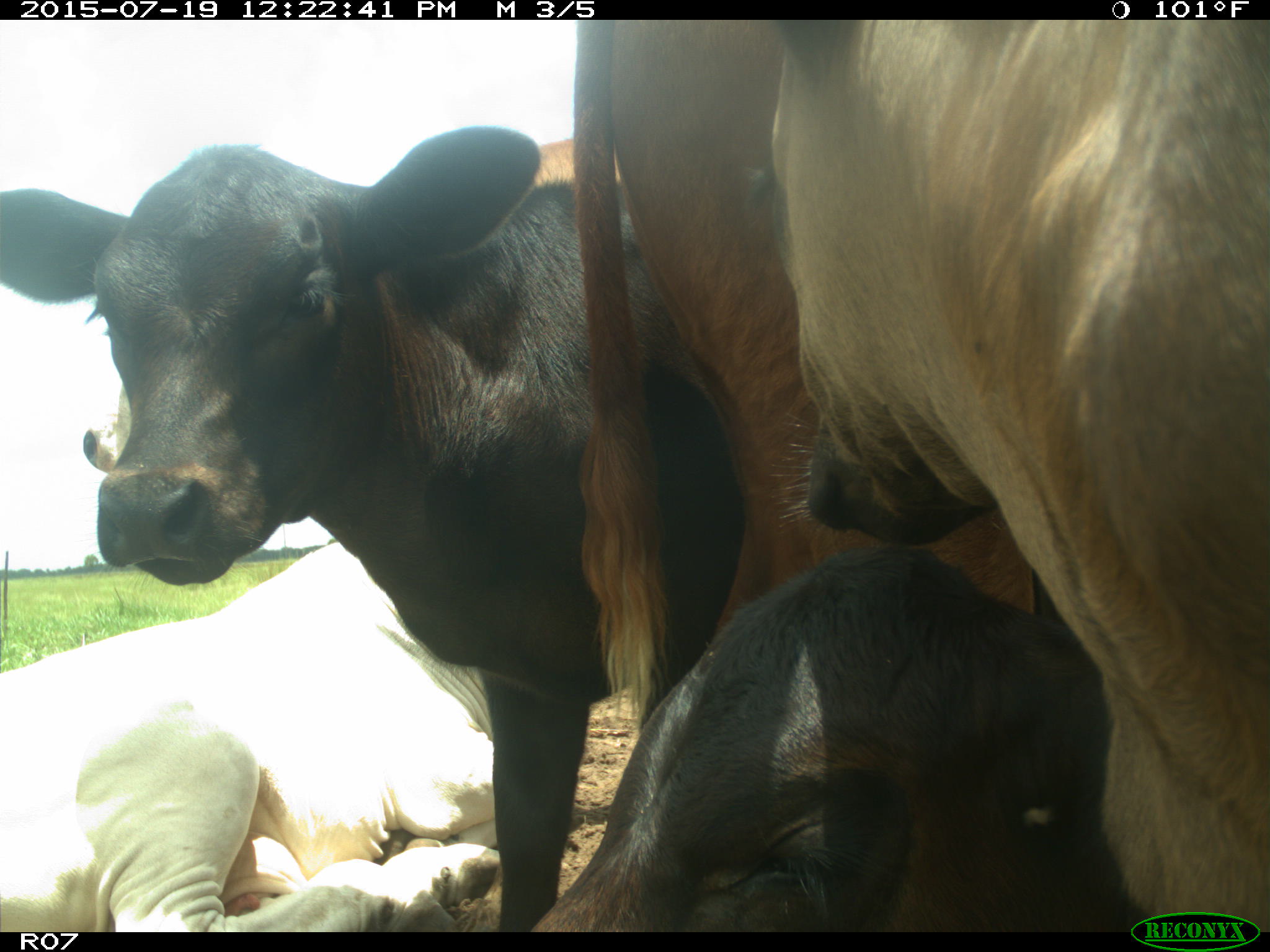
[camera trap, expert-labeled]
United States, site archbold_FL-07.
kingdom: Animalia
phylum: Chordata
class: Mammalia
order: Artiodactyla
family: Bovidae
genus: Bos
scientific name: Bos taurus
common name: domestic cow